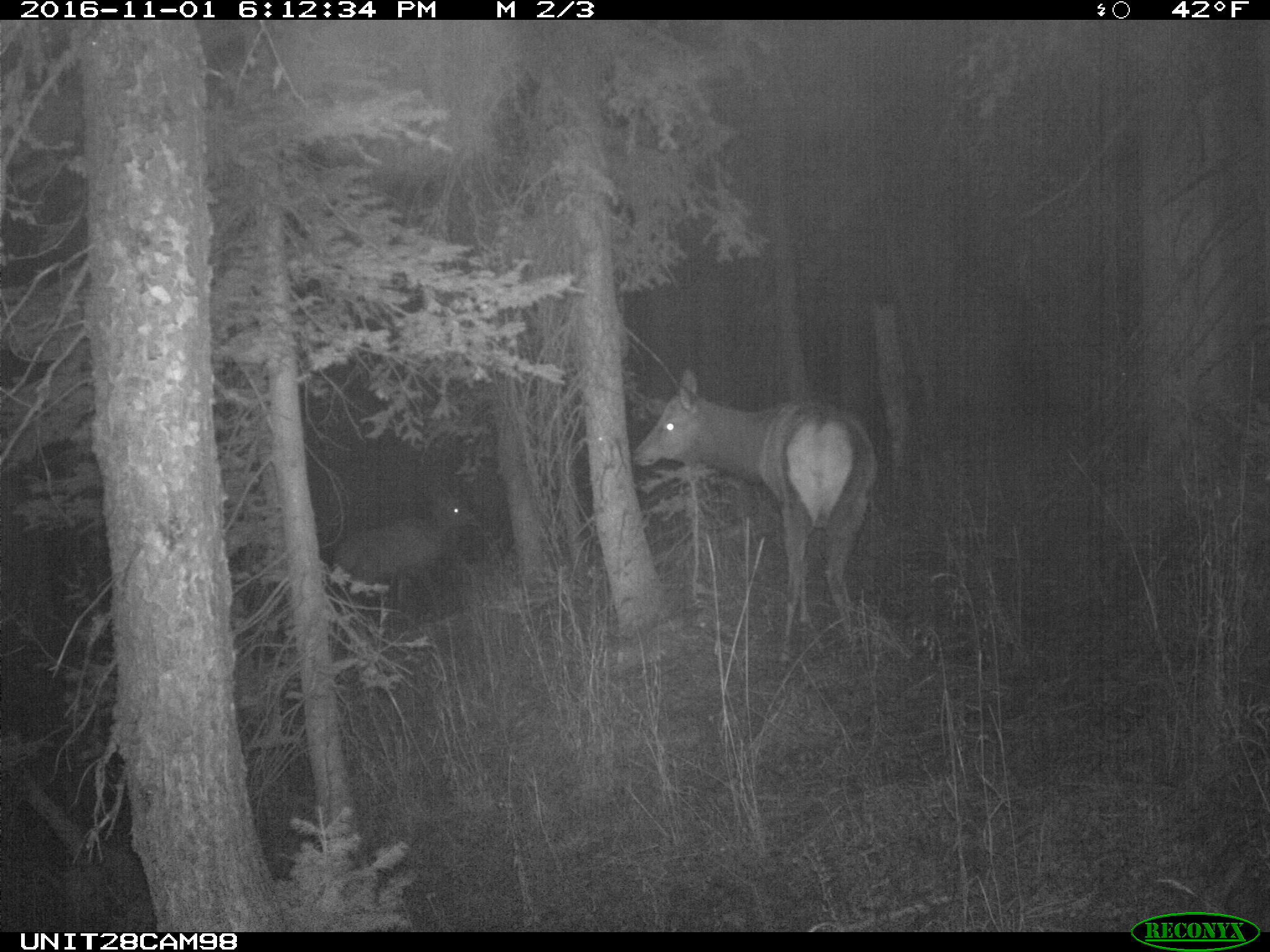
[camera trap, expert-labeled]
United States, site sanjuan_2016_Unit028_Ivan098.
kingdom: Animalia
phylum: Chordata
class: Mammalia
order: Artiodactyla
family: Cervidae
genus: Cervus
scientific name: Cervus elaphus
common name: red deer